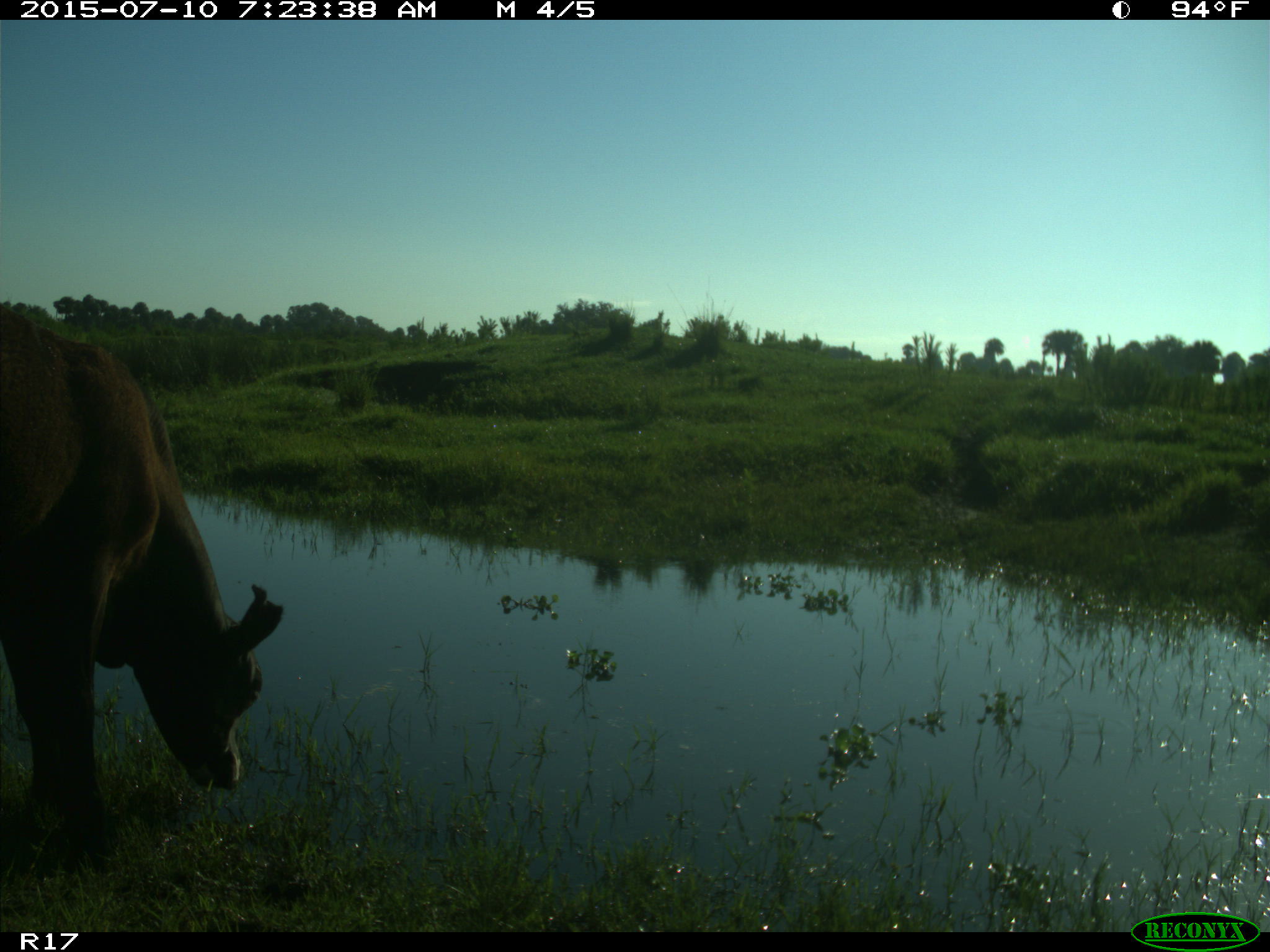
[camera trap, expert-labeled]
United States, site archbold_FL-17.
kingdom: Animalia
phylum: Chordata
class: Mammalia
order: Artiodactyla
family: Bovidae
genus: Bos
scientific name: Bos taurus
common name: domestic cow